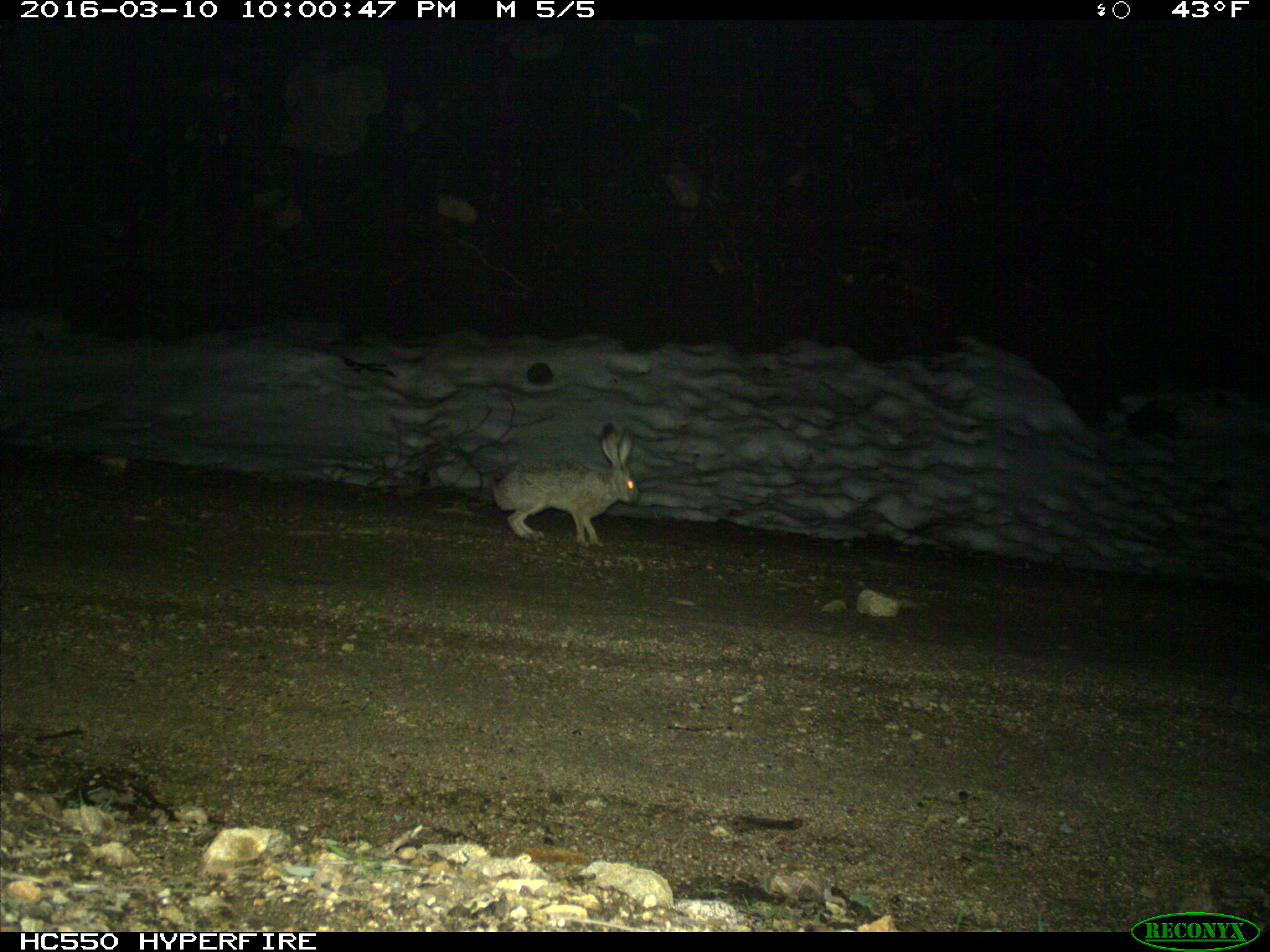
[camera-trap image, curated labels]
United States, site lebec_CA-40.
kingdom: Animalia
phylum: Chordata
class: Mammalia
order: Lagomorpha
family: Leporidae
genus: Lepus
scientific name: Lepus californicus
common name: black-tailed jackrabbit